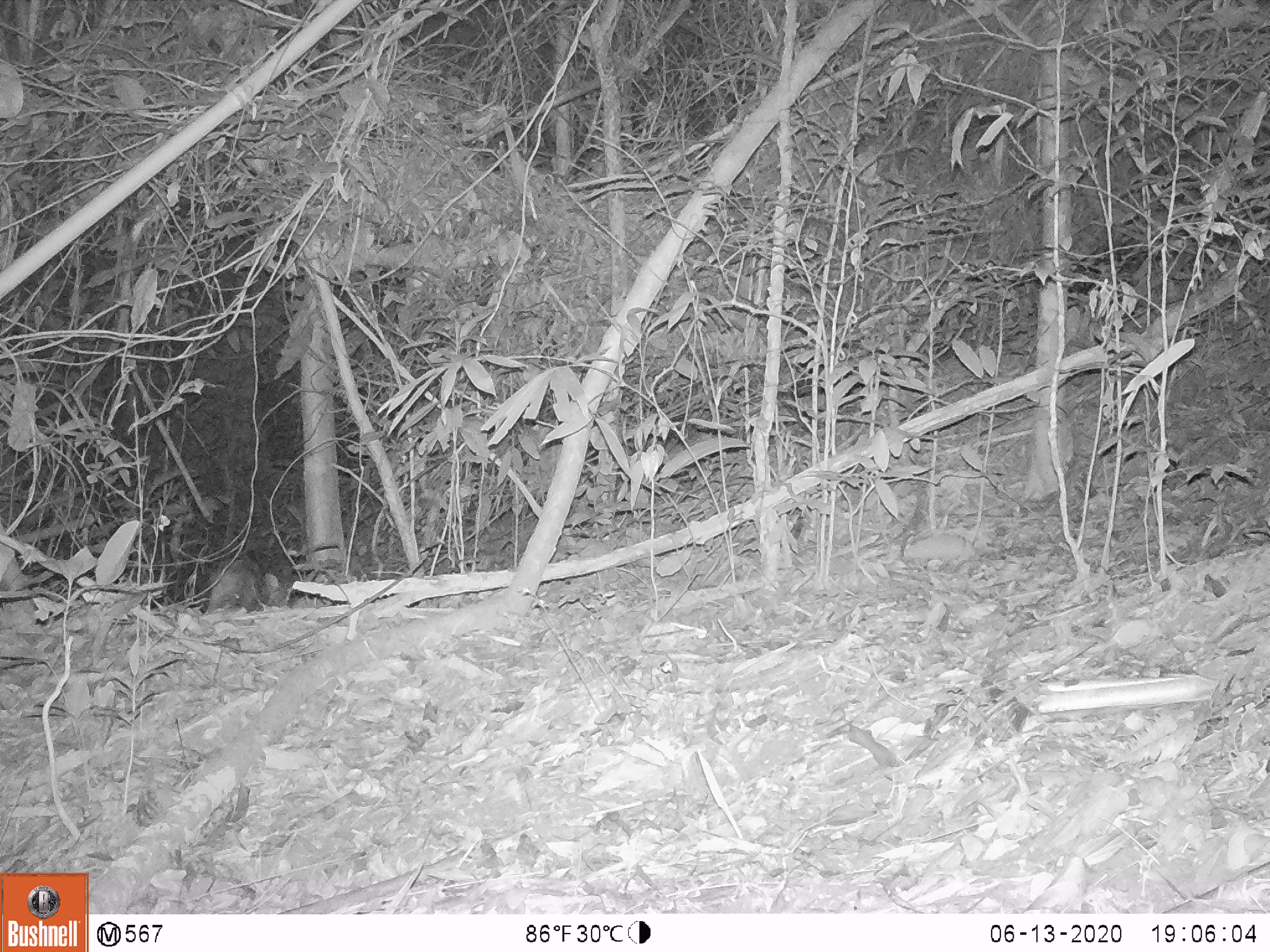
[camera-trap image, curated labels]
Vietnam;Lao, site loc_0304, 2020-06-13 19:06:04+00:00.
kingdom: Animalia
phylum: Chordata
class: Mammalia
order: Artiodactyla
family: Suidae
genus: Sus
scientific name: Sus scrofa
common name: eurasian wild pig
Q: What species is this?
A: Eurasian wild pig (Sus scrofa).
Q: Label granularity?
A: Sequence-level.